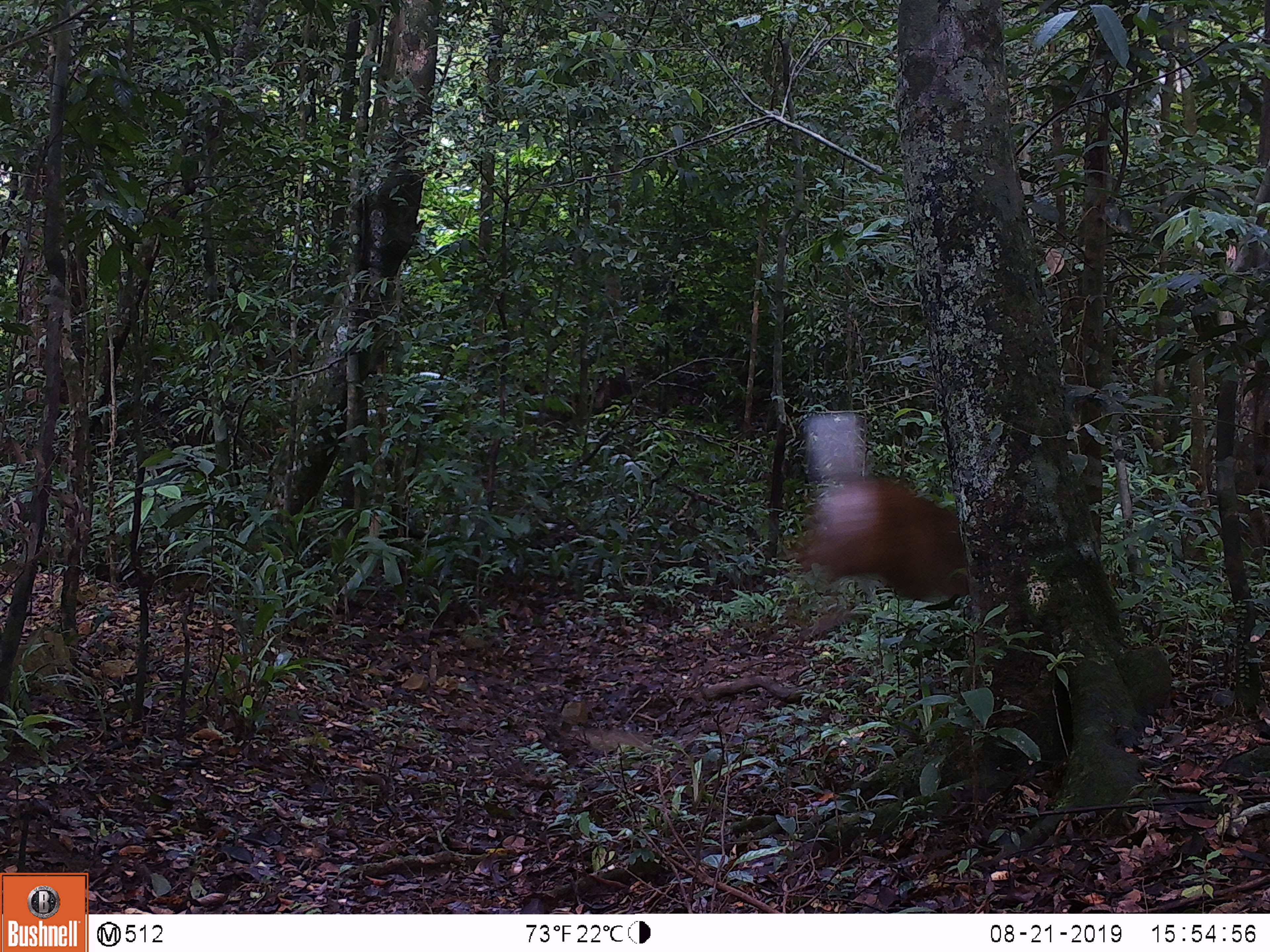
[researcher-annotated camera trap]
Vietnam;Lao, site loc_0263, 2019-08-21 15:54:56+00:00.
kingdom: Animalia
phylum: Chordata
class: Mammalia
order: Artiodactyla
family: Cervidae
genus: Muntiacus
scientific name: Muntiacus vuquangensis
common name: large-antlered muntjac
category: large antlered muntjac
Large antlered muntjac (large-antlered muntjac) (Muntiacus vuquangensis). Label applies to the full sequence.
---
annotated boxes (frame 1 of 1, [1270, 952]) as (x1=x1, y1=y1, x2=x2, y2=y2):
large antlered muntjac: (x1=794, y1=412, x2=970, y2=641)